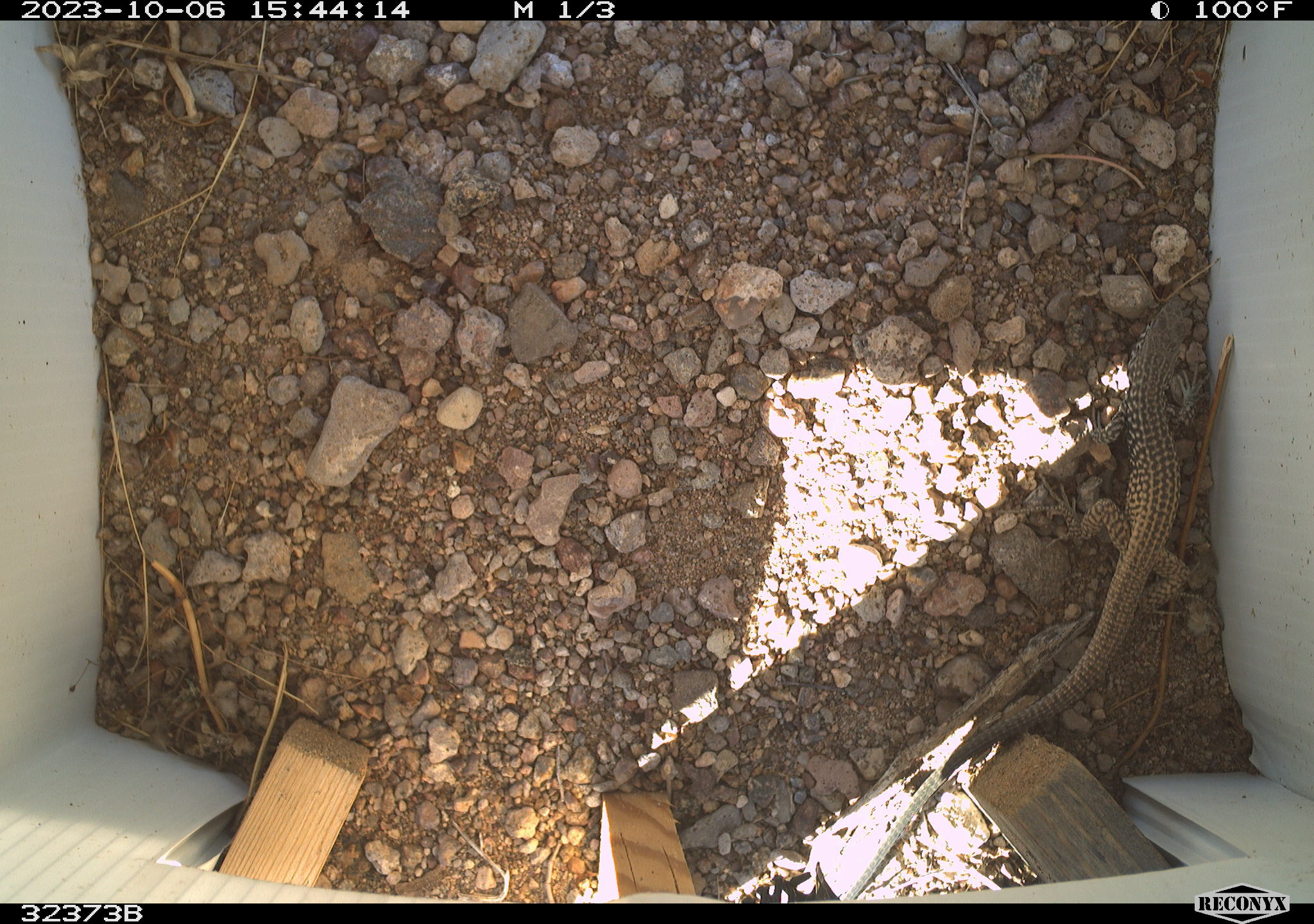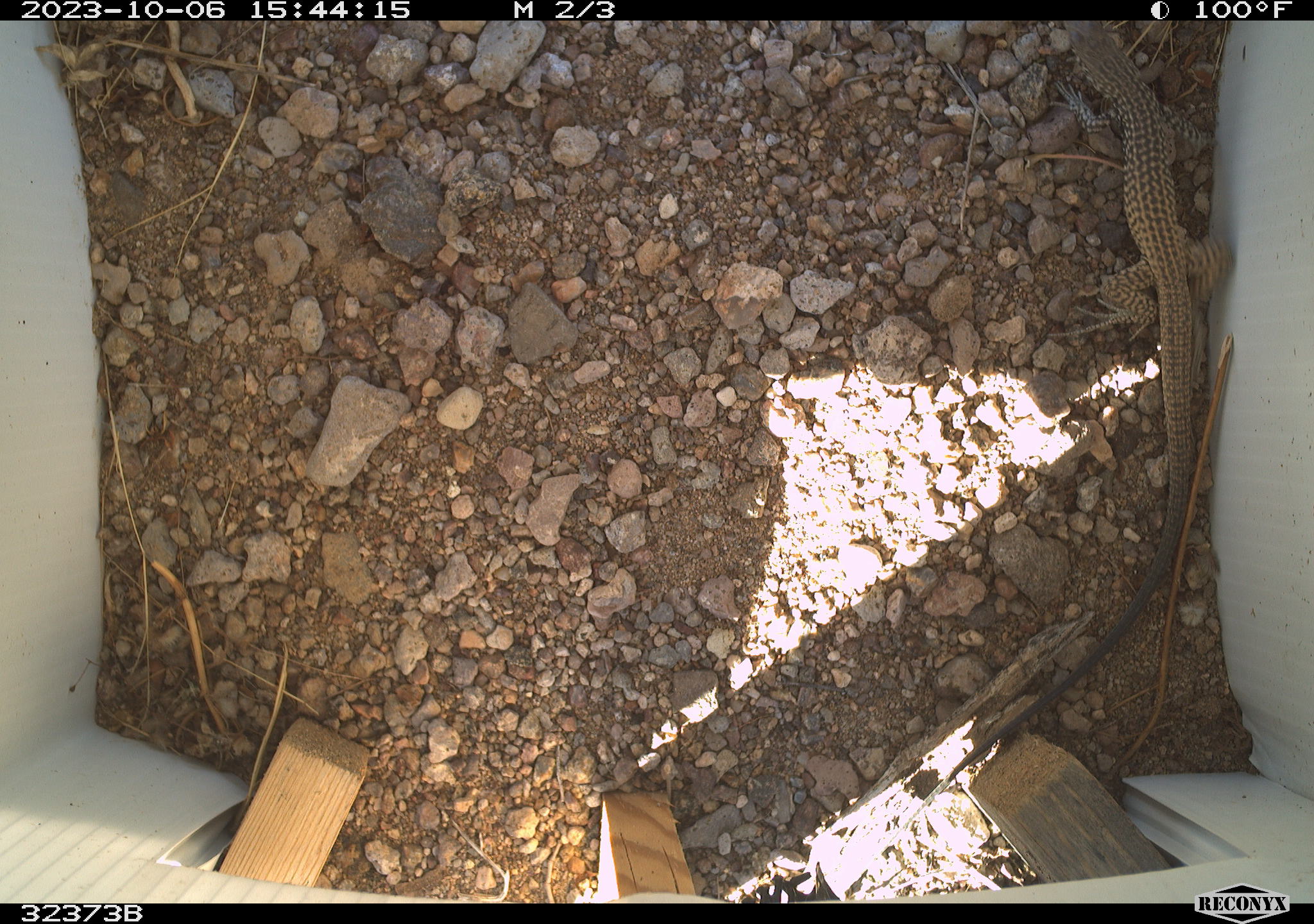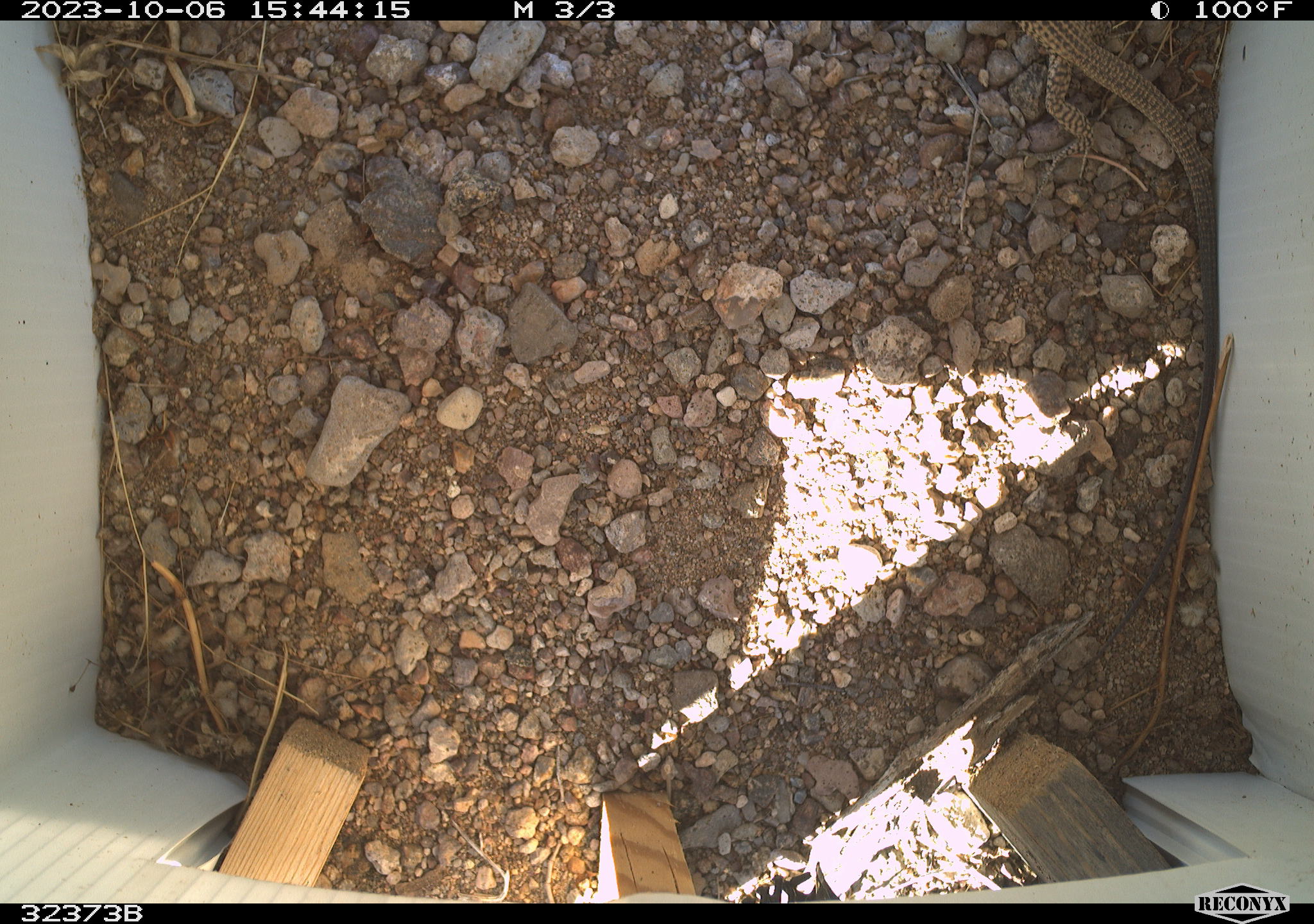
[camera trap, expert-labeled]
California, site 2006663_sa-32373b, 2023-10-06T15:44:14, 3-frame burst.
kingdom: Animalia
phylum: Chordata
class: Reptilia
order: Squamata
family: Teiidae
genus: Aspidoscelis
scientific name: Aspidoscelis tigris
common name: western whiptail